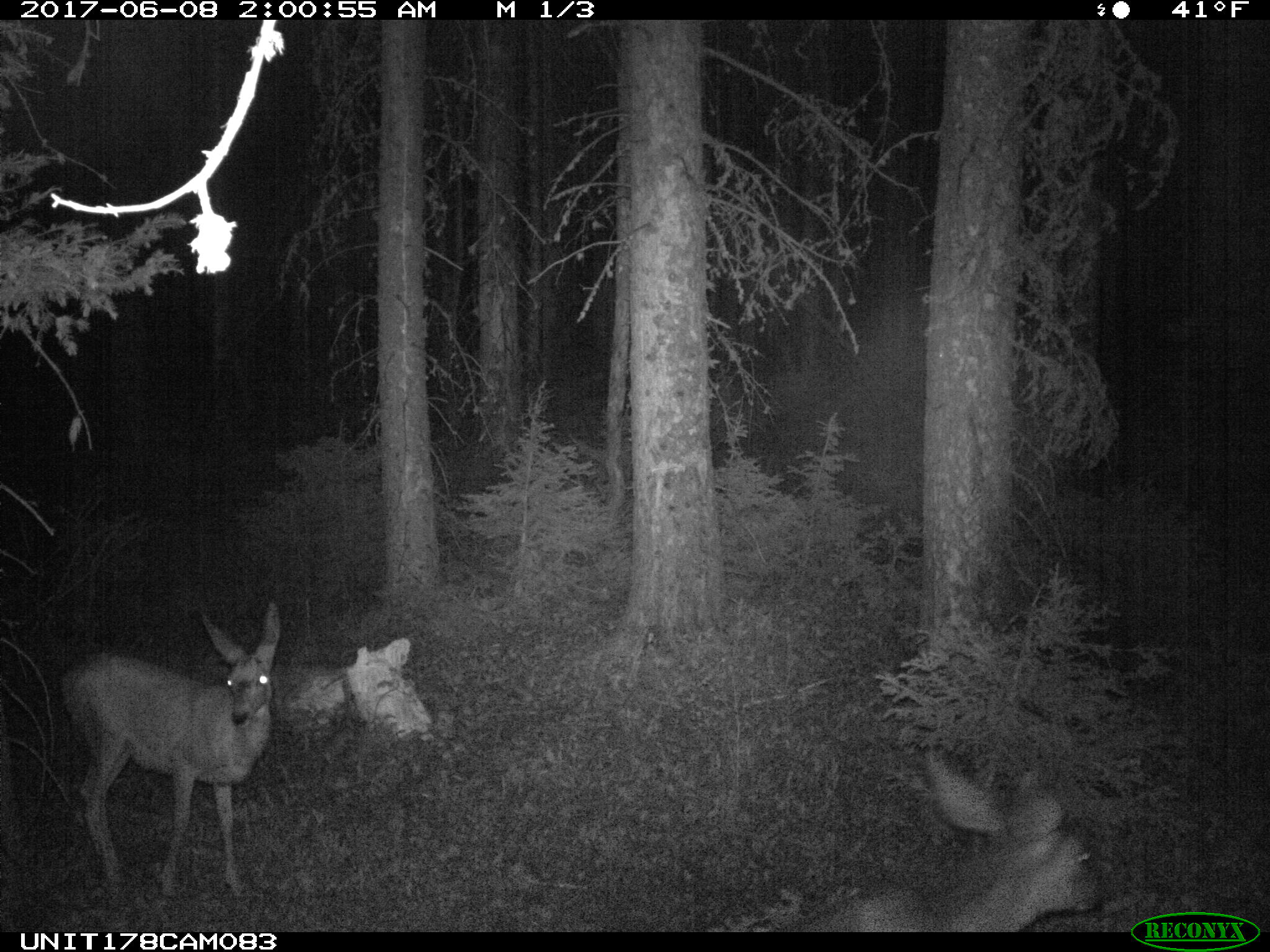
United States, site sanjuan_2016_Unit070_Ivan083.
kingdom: Animalia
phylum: Chordata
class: Mammalia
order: Artiodactyla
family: Cervidae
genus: Odocoileus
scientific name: Odocoileus hemionus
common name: mule deer